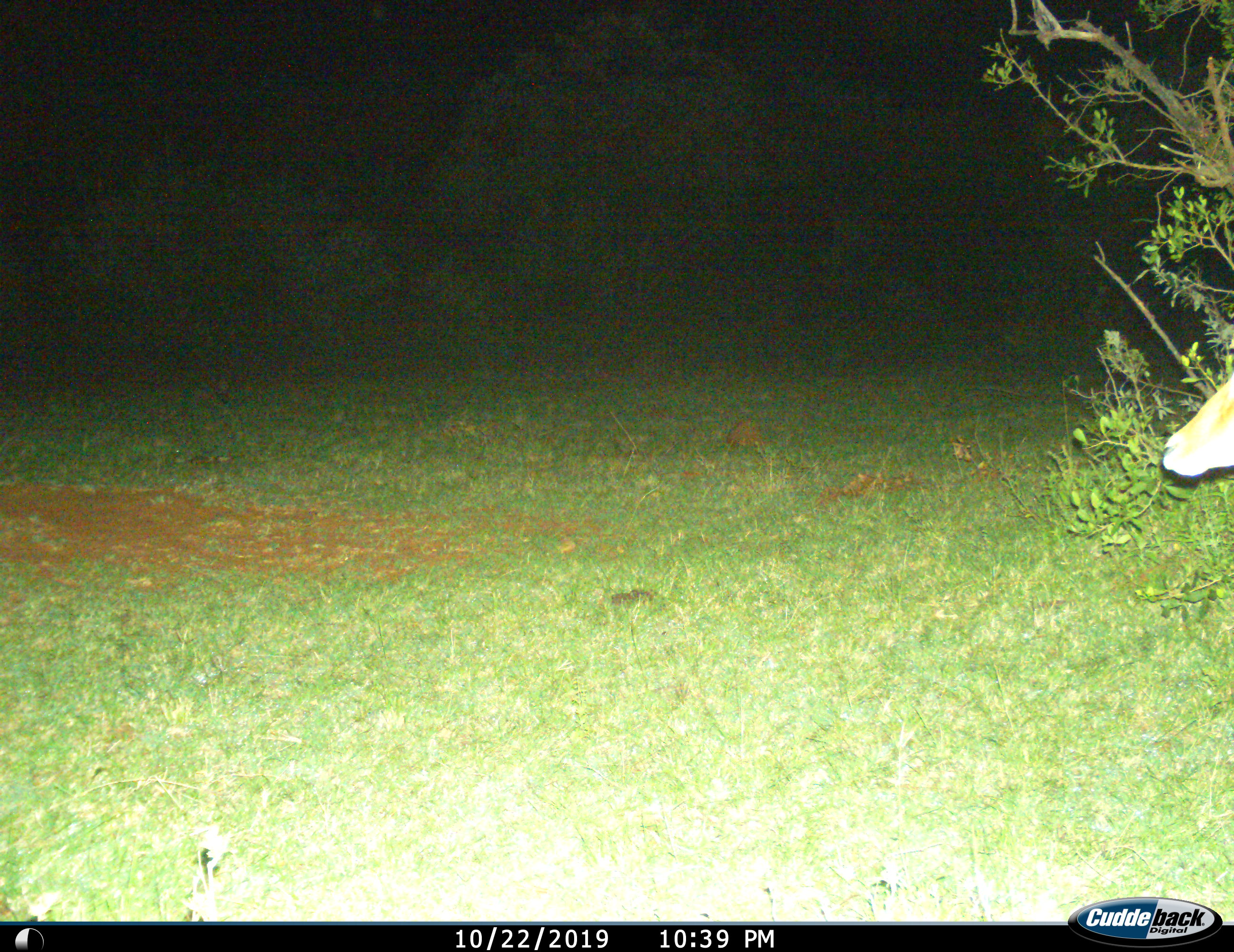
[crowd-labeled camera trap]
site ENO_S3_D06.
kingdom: Animalia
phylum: Chordata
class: Mammalia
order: Artiodactyla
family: Bovidae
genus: Aepyceros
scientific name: Aepyceros melampus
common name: impala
Impala (Aepyceros melampus), count 1. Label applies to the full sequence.